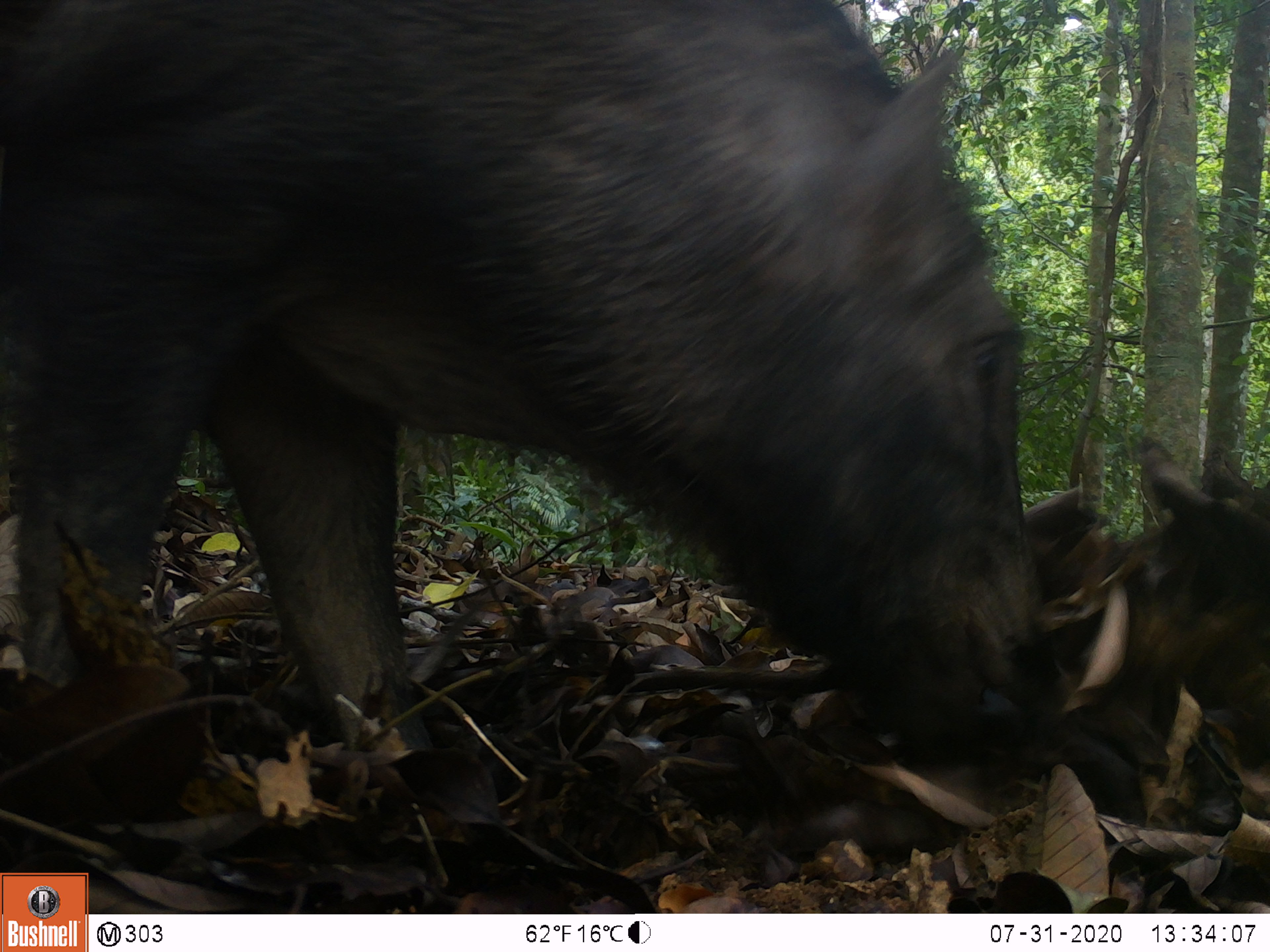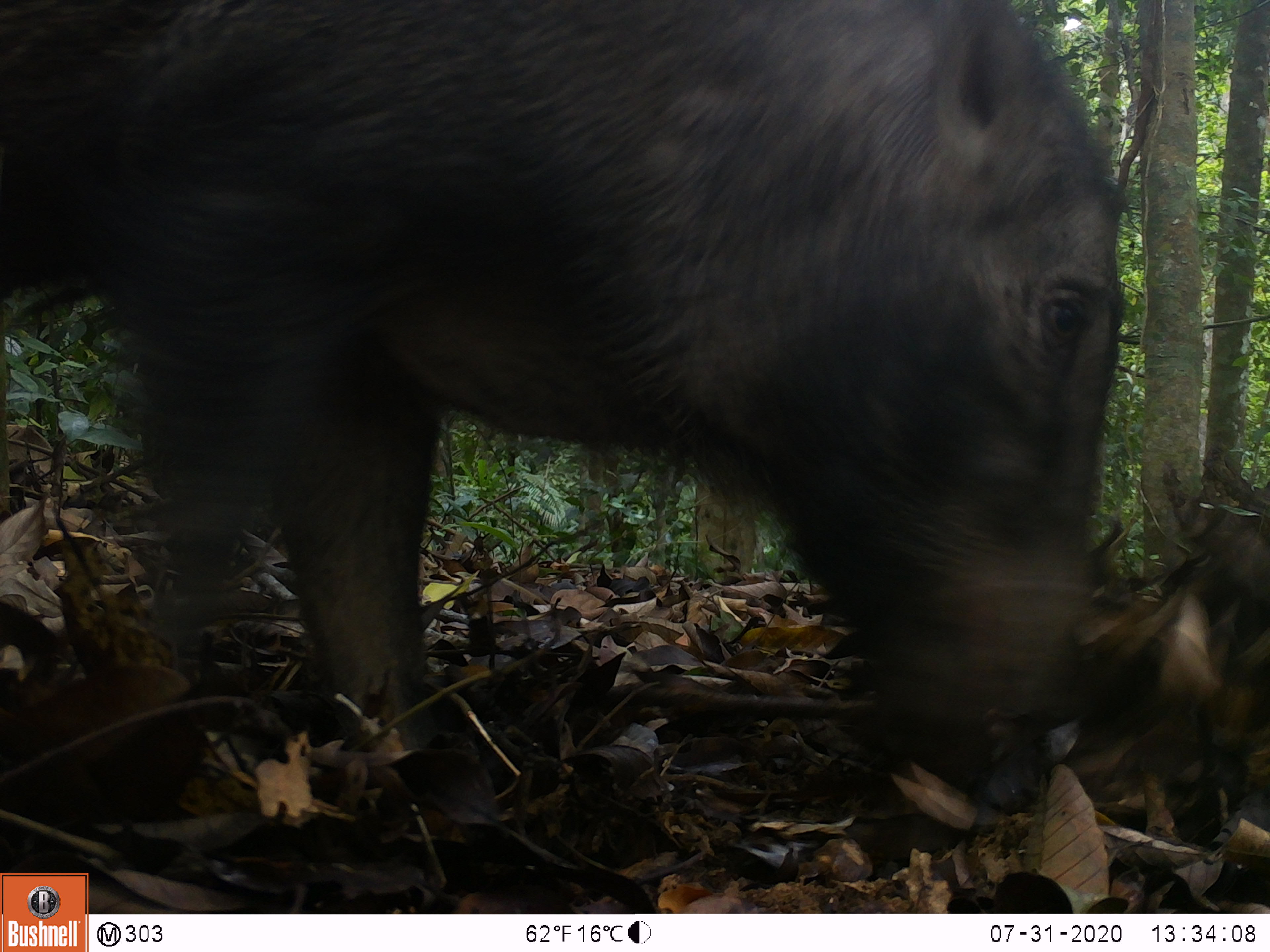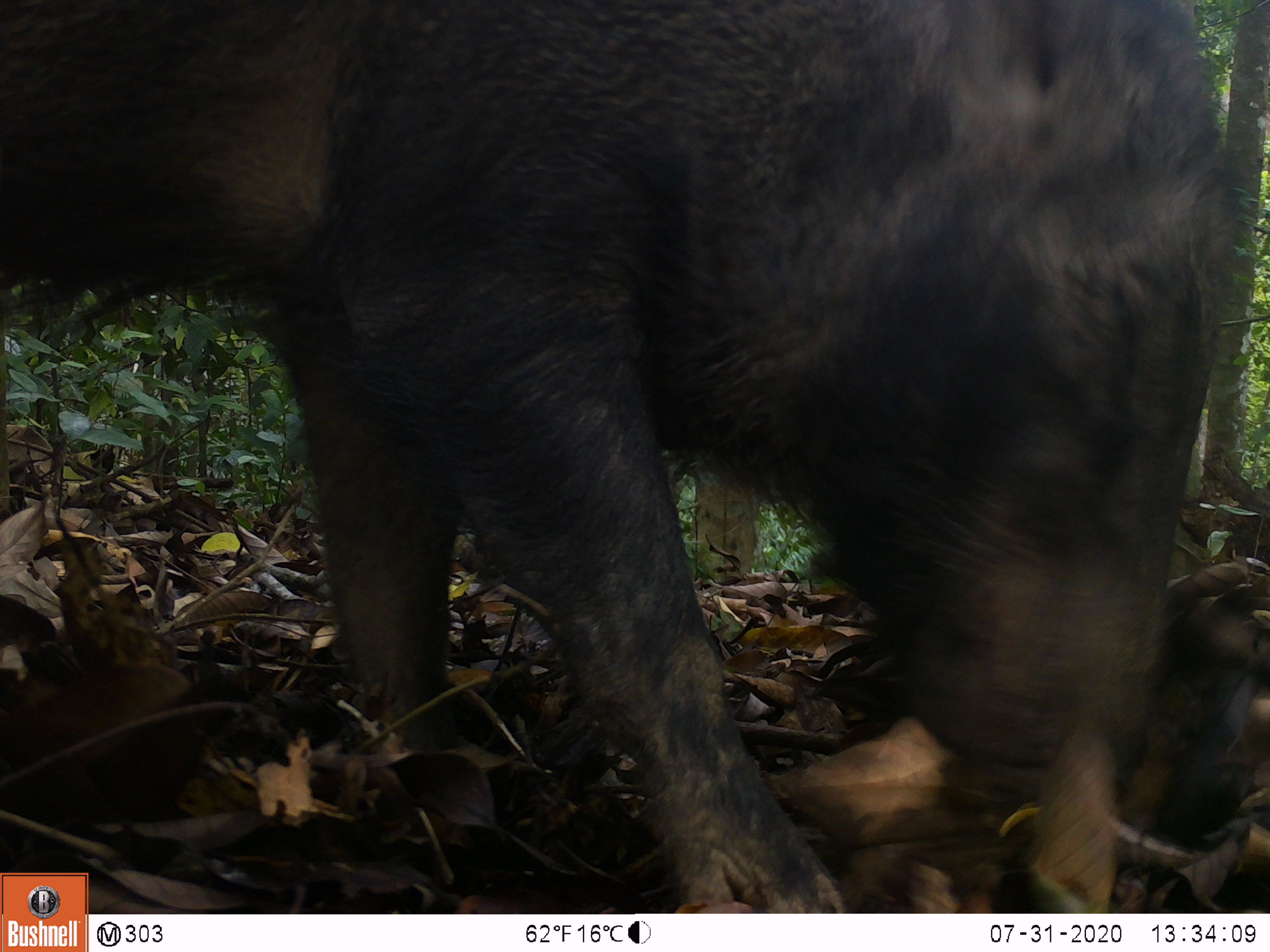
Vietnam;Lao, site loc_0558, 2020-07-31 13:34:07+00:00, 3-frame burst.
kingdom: Animalia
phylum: Chordata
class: Mammalia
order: Artiodactyla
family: Suidae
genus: Sus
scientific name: Sus scrofa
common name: eurasian wild pig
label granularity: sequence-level